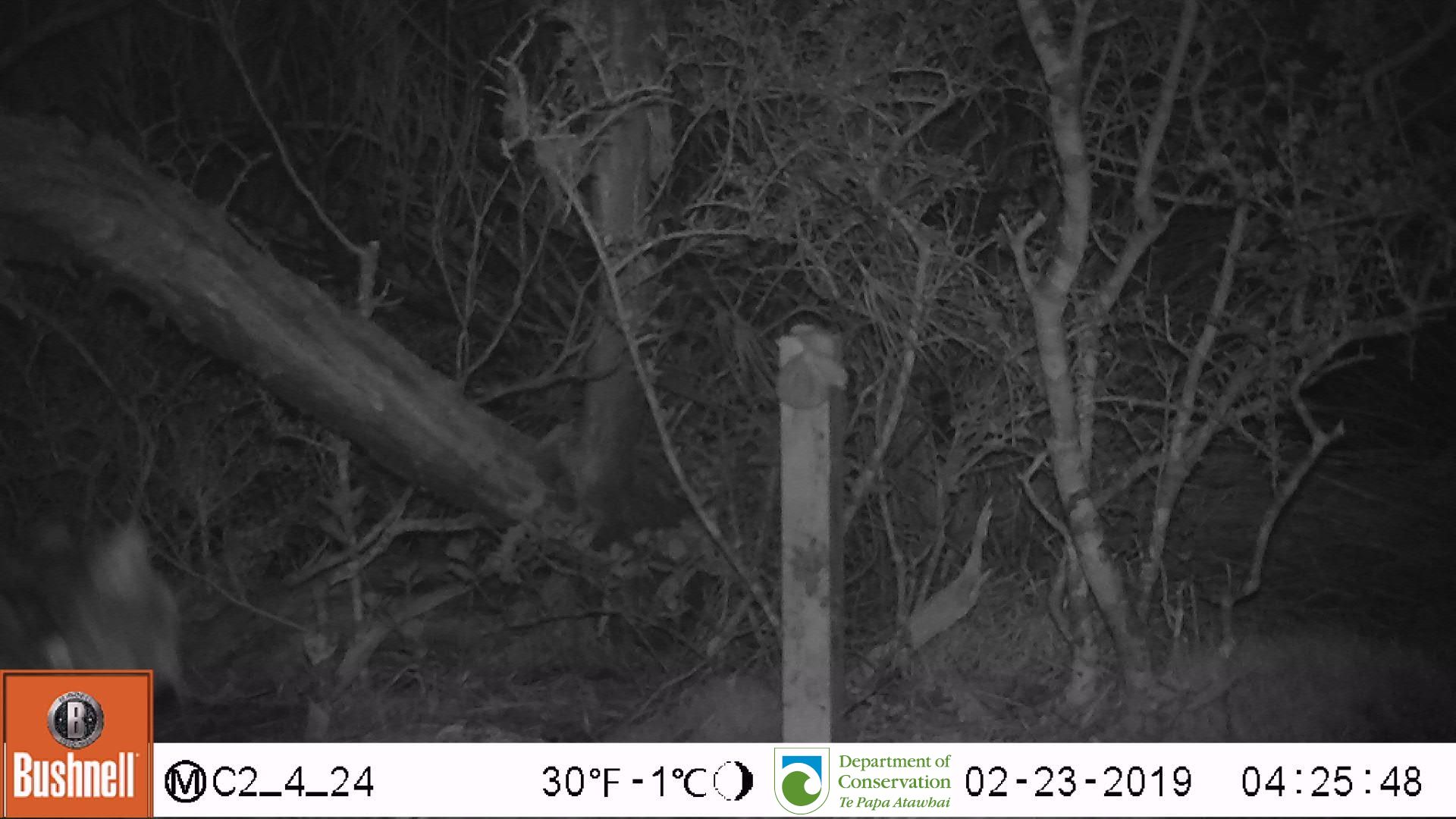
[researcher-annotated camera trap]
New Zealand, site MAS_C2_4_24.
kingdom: Animalia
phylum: Chordata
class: Mammalia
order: Carnivora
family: Felidae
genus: Felis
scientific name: Felis catus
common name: domestic cat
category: cat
Cat (domestic cat) (Felis catus).